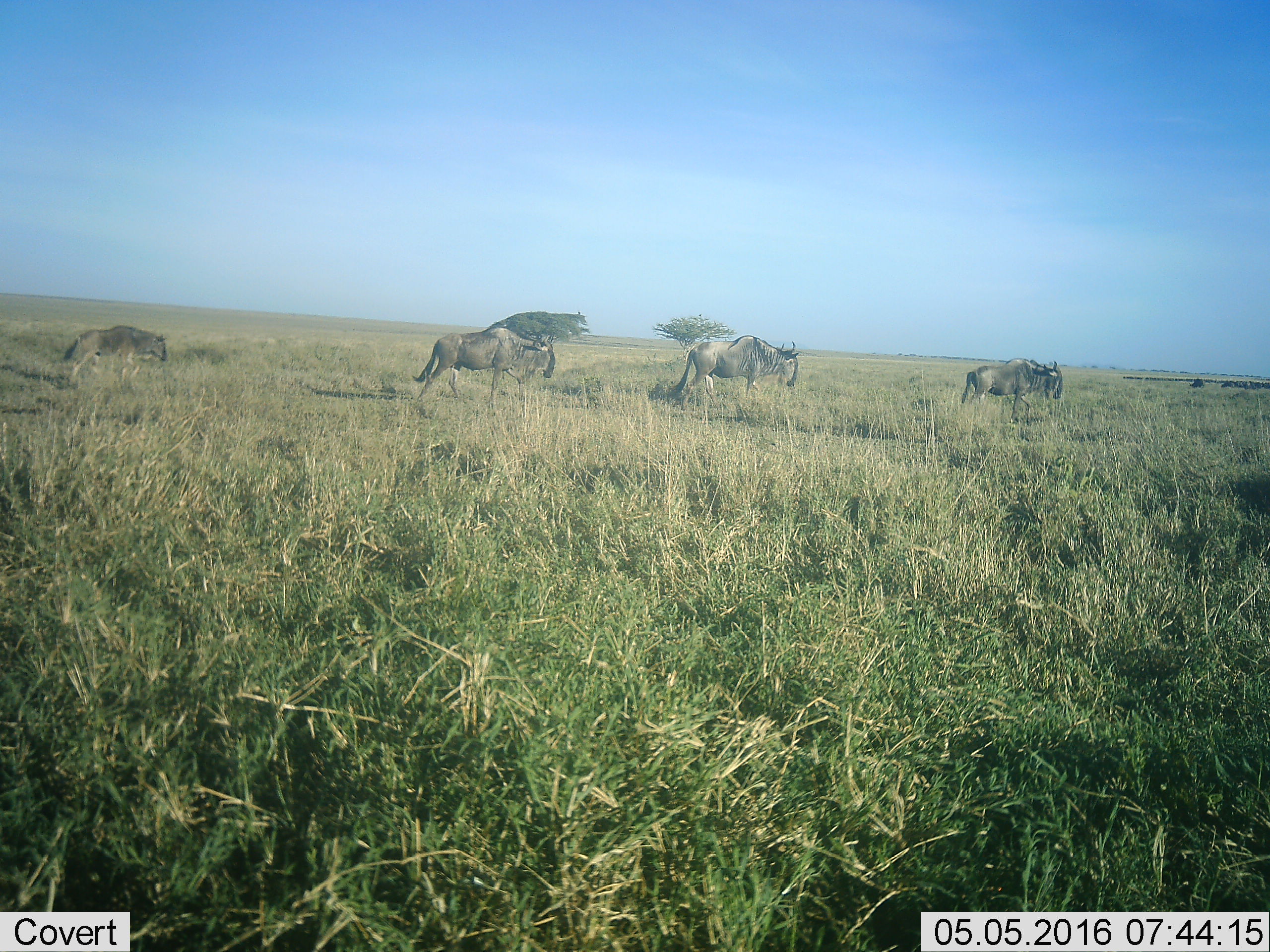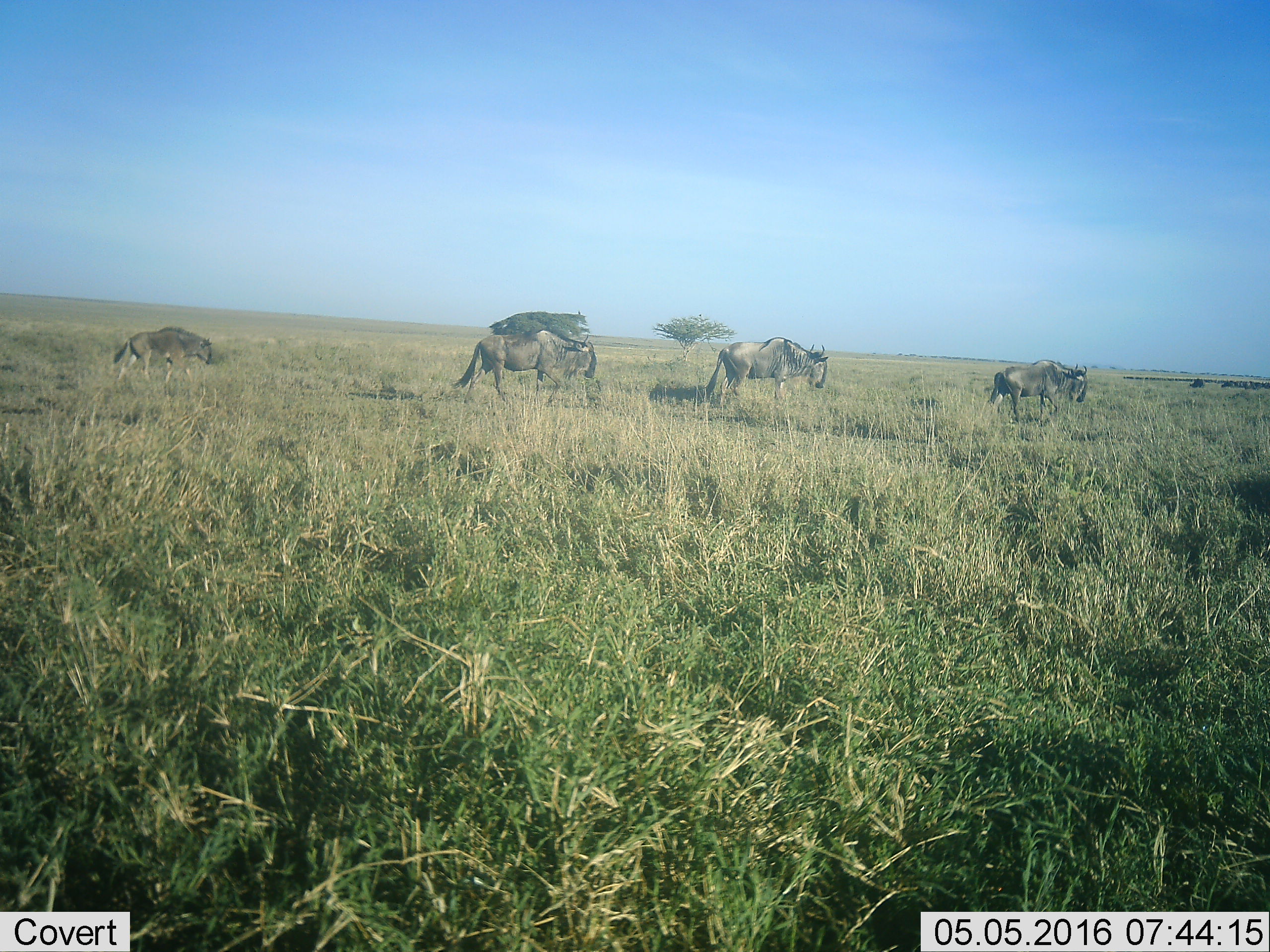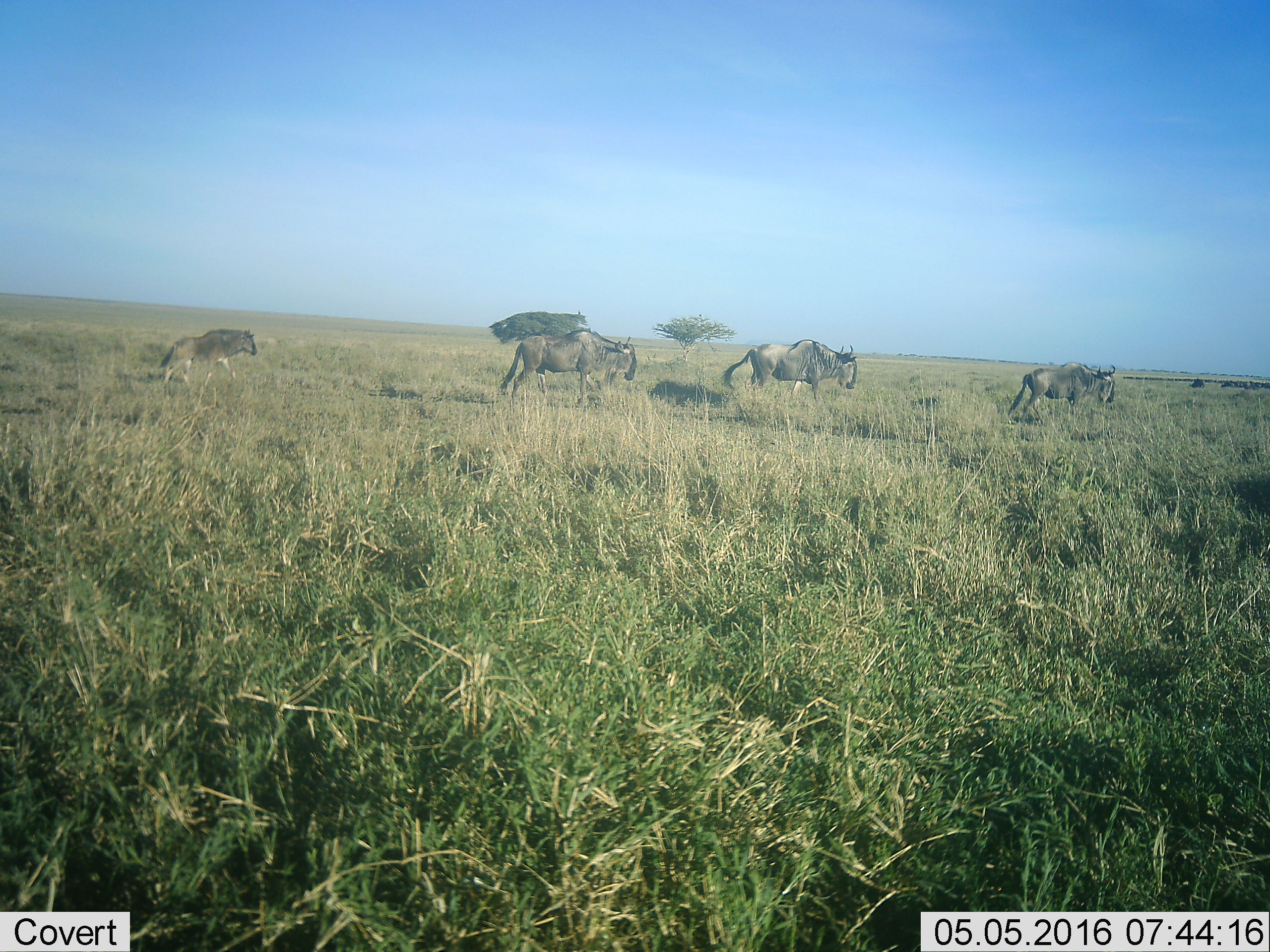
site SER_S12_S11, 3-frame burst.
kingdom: Animalia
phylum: Chordata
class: Mammalia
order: Artiodactyla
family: Bovidae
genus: Connochaetes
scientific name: Connochaetes taurinus taurinus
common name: blue wildebeest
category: wildebeestblue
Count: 4.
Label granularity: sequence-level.